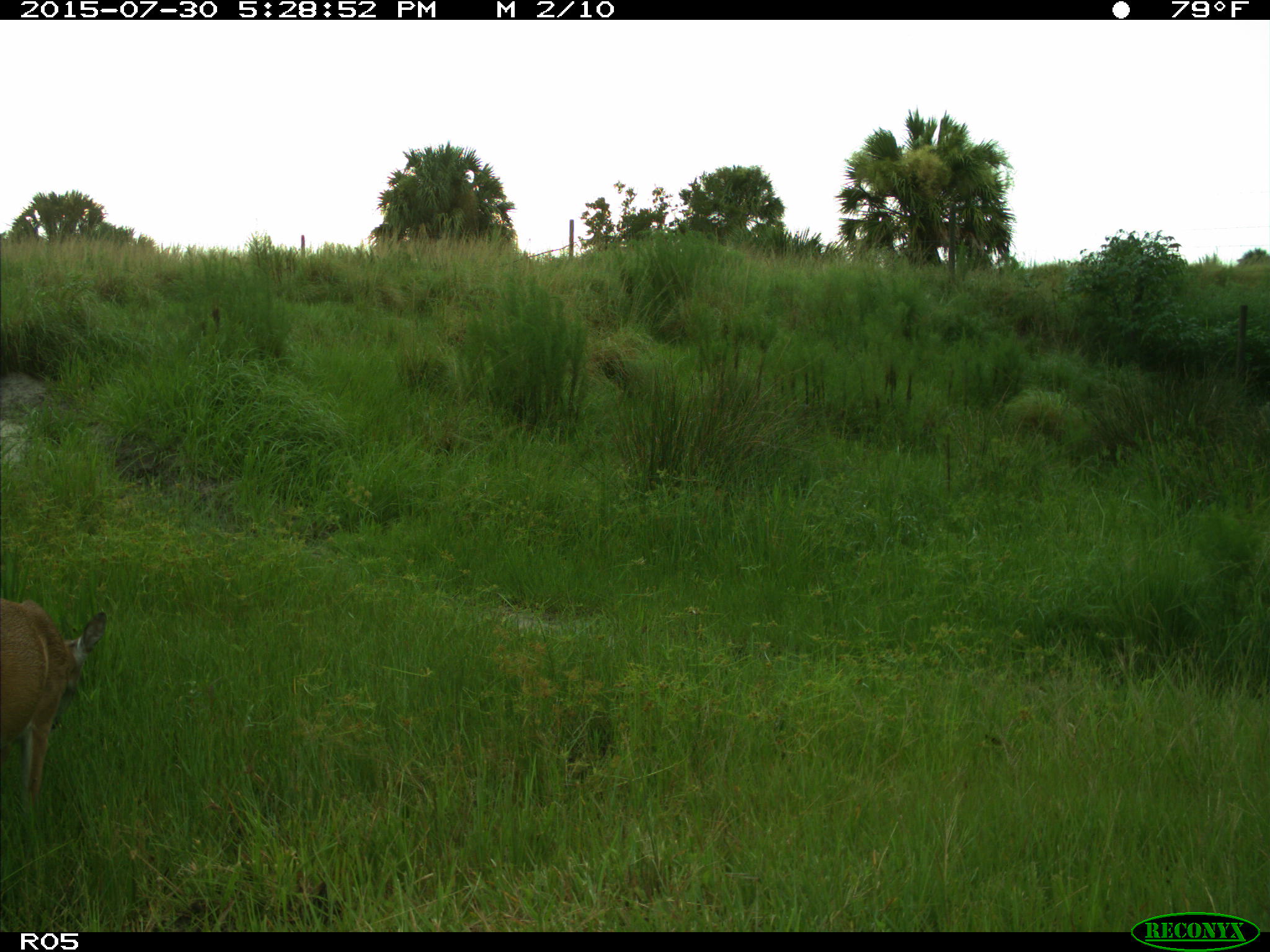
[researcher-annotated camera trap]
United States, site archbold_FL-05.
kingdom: Animalia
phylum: Chordata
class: Mammalia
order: Artiodactyla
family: Cervidae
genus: Odocoileus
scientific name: Odocoileus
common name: deer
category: unidentified deer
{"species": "unidentified deer (deer) (Odocoileus)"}